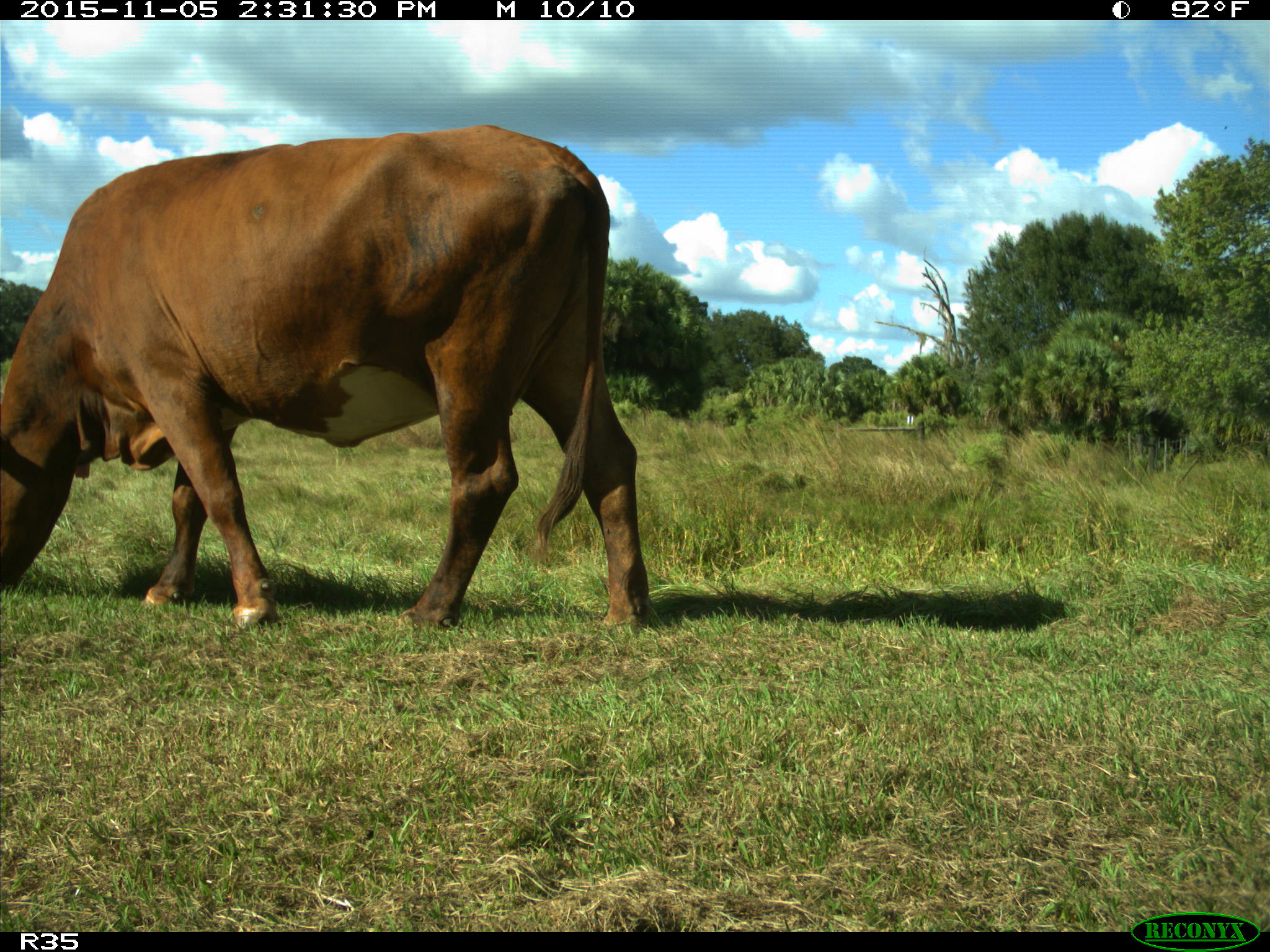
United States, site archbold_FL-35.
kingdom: Animalia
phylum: Chordata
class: Mammalia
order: Artiodactyla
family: Bovidae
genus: Bos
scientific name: Bos taurus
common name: domestic cow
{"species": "Bos taurus (domestic cow)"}